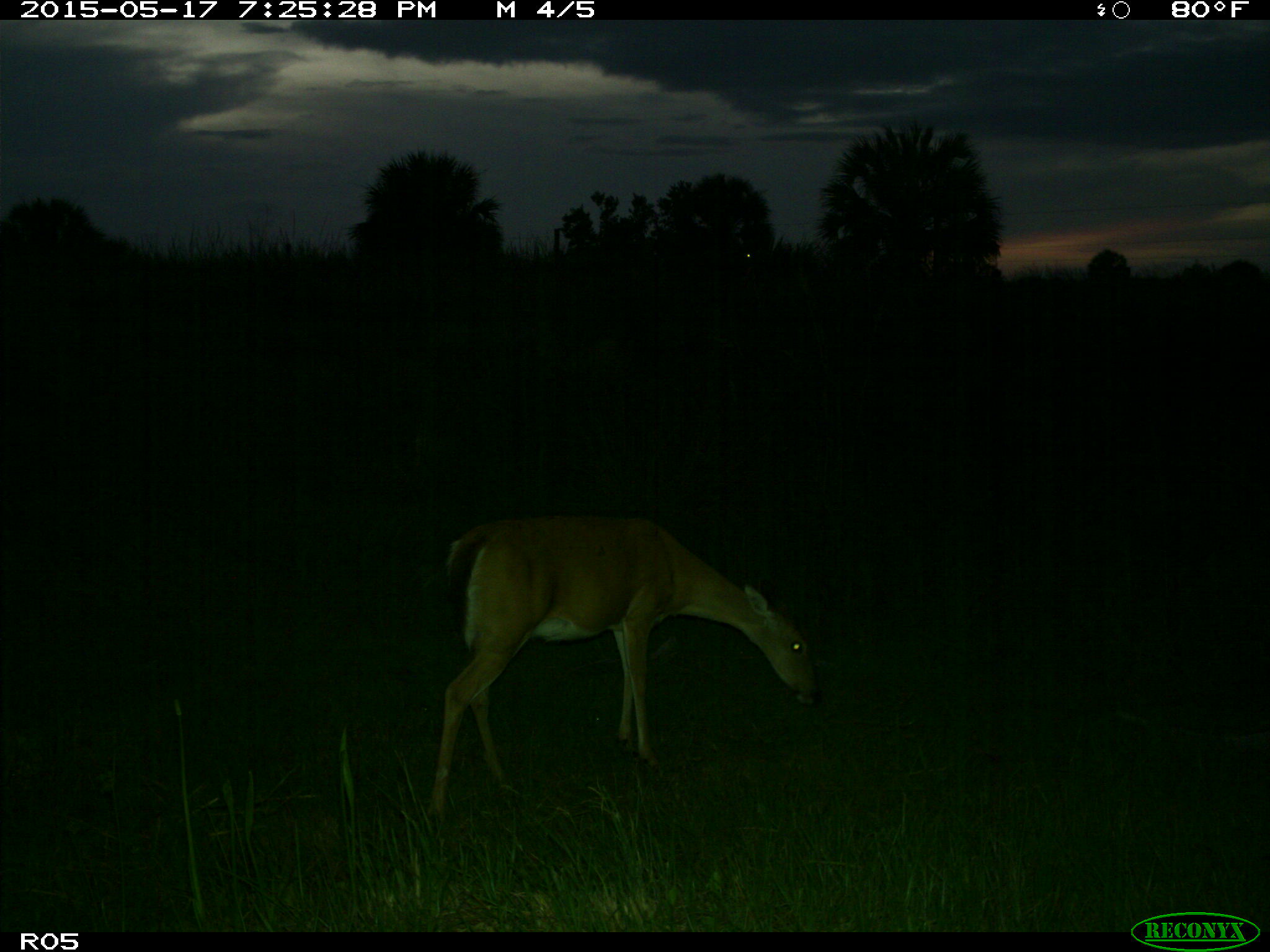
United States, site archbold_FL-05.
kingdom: Animalia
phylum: Chordata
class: Mammalia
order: Artiodactyla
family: Cervidae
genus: Odocoileus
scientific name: Odocoileus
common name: deer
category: unidentified deer